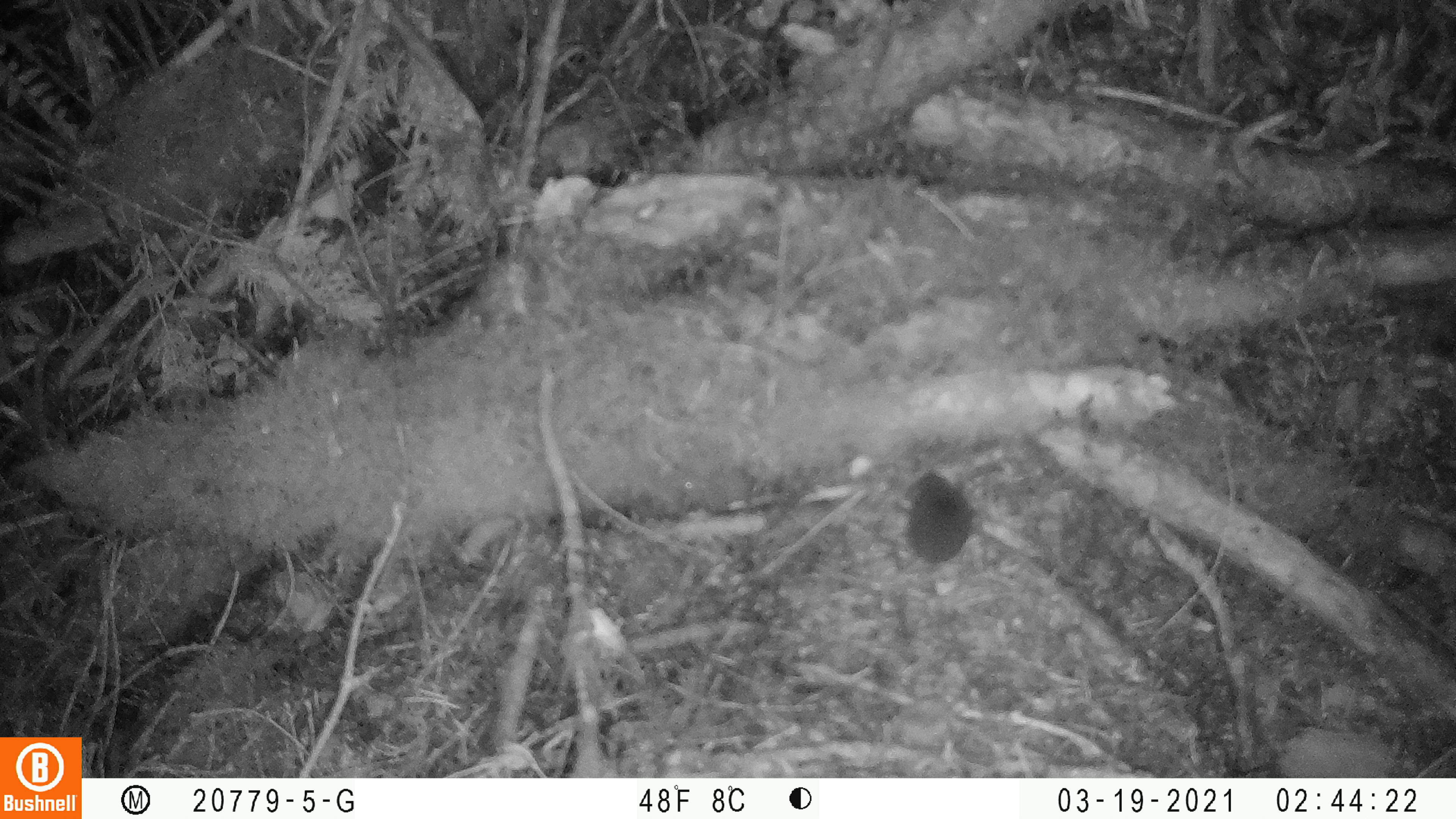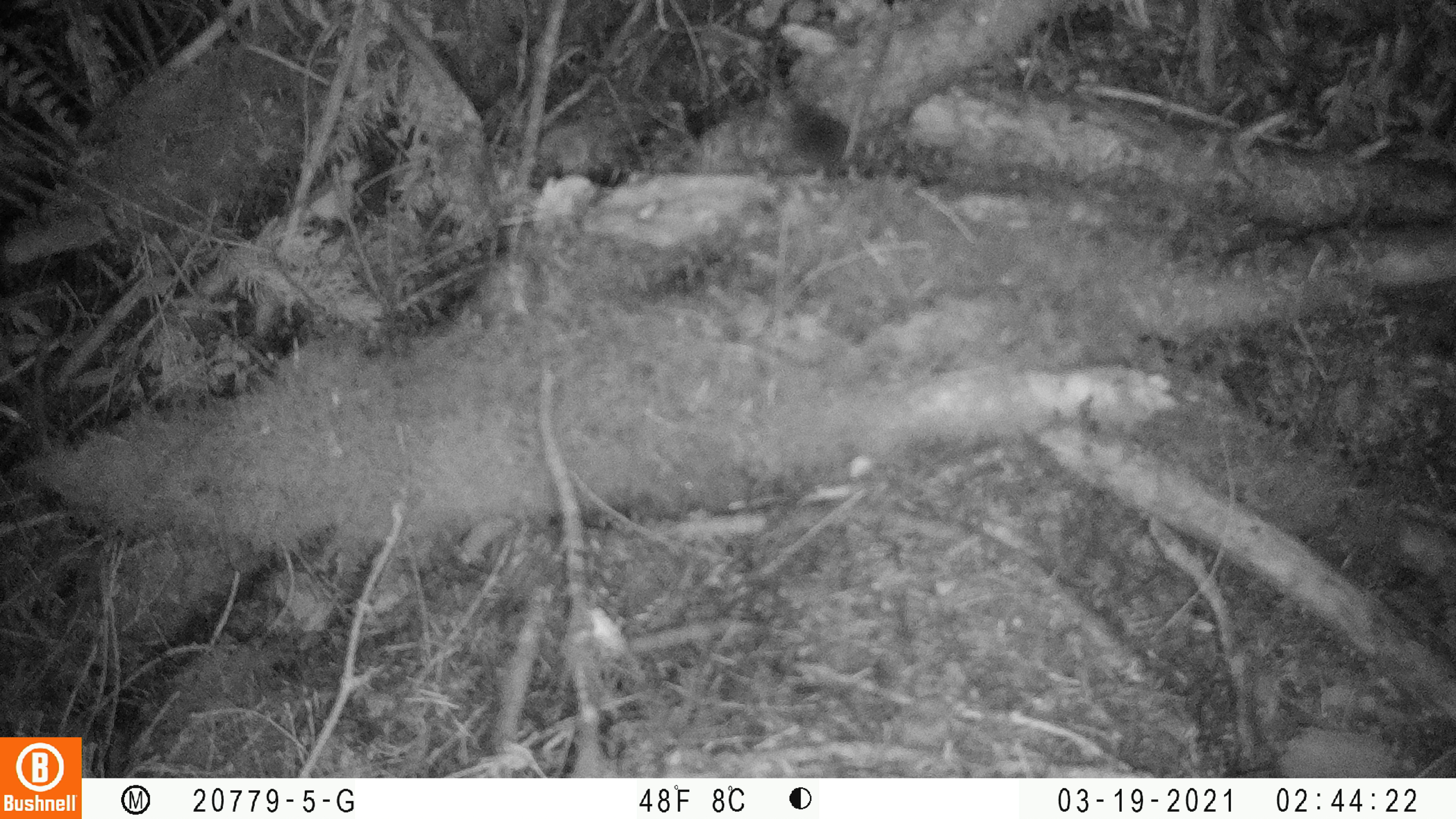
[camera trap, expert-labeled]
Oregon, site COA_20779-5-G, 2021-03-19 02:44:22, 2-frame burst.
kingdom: Animalia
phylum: Chordata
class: Mammalia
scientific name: Mammalia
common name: small mammal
Small mammal (Mammalia).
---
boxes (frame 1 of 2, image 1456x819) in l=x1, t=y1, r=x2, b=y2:
small mammal: l=867, t=443, r=1027, b=613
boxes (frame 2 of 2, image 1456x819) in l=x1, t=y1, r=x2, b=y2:
small mammal: l=752, t=68, r=910, b=206